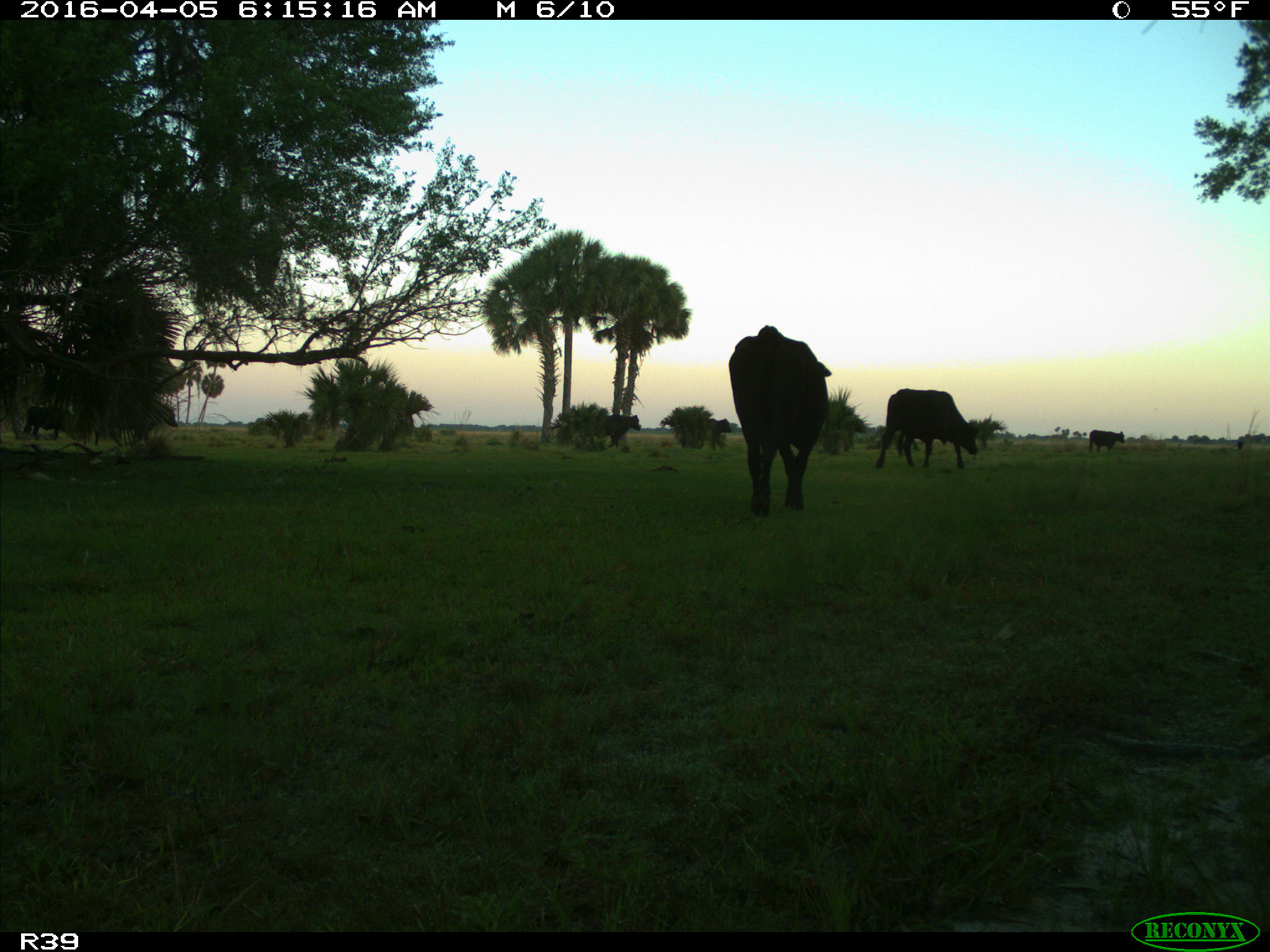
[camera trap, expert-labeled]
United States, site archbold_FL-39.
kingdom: Animalia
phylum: Chordata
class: Mammalia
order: Artiodactyla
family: Bovidae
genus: Bos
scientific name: Bos taurus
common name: domestic cow